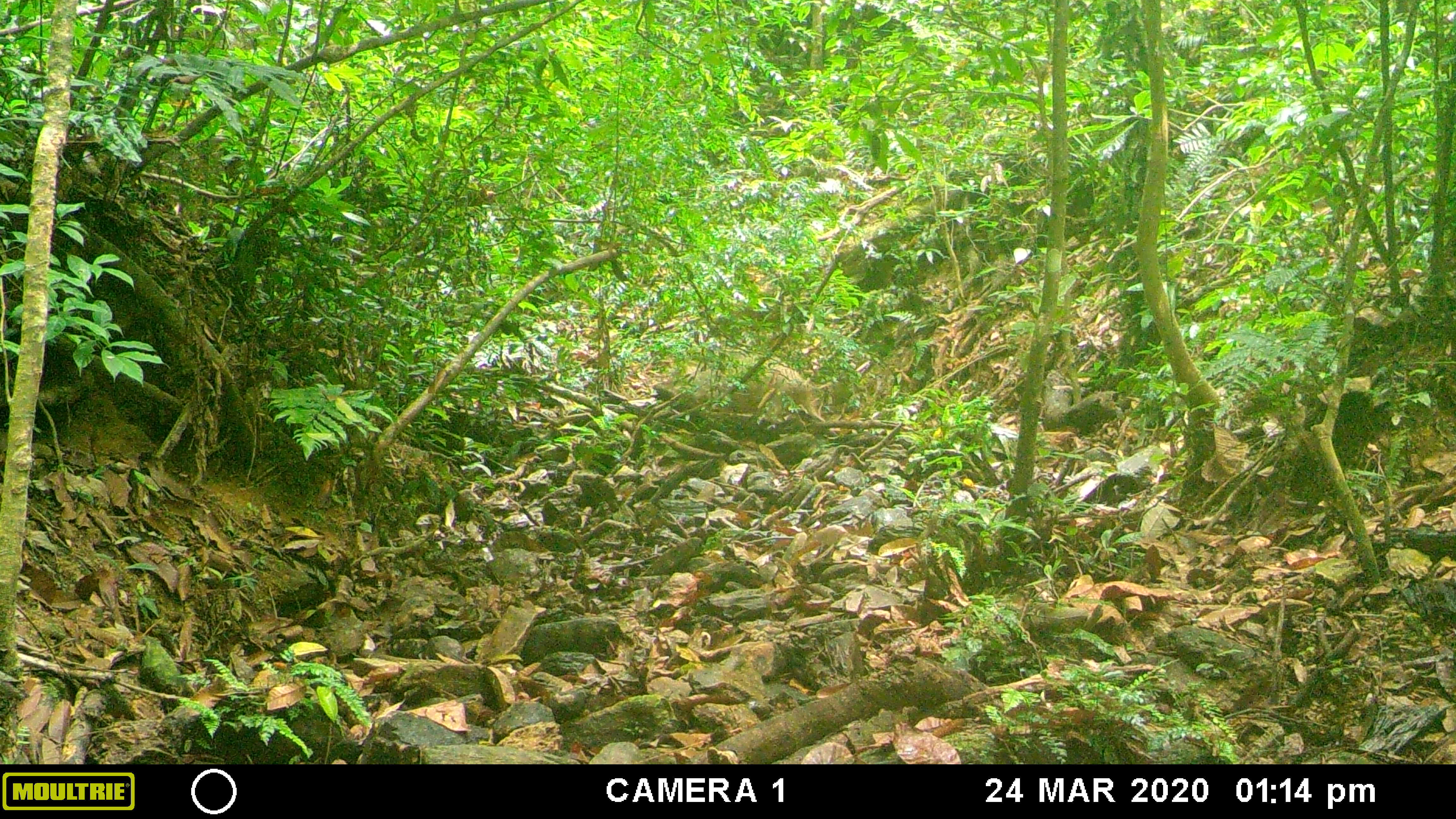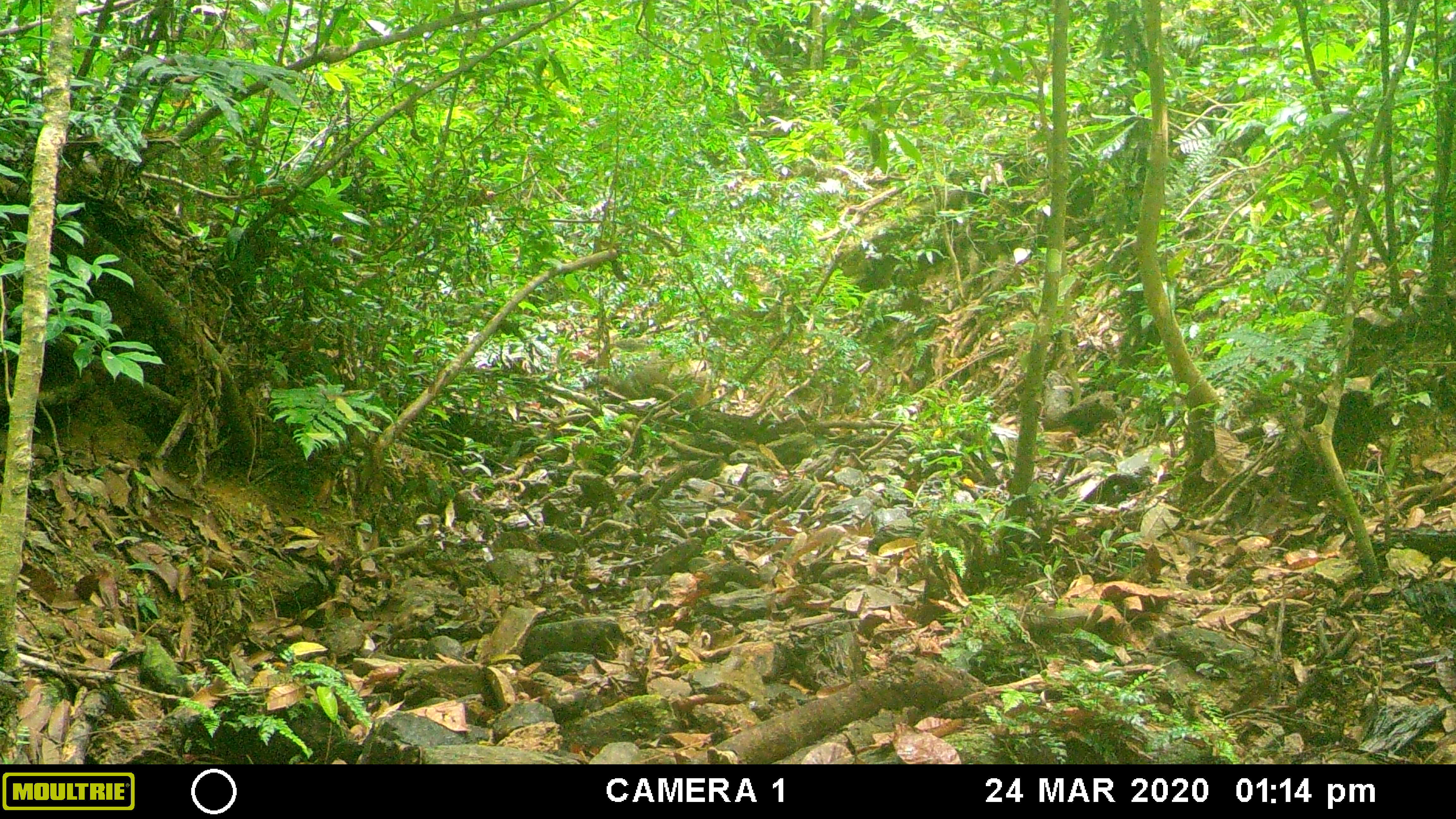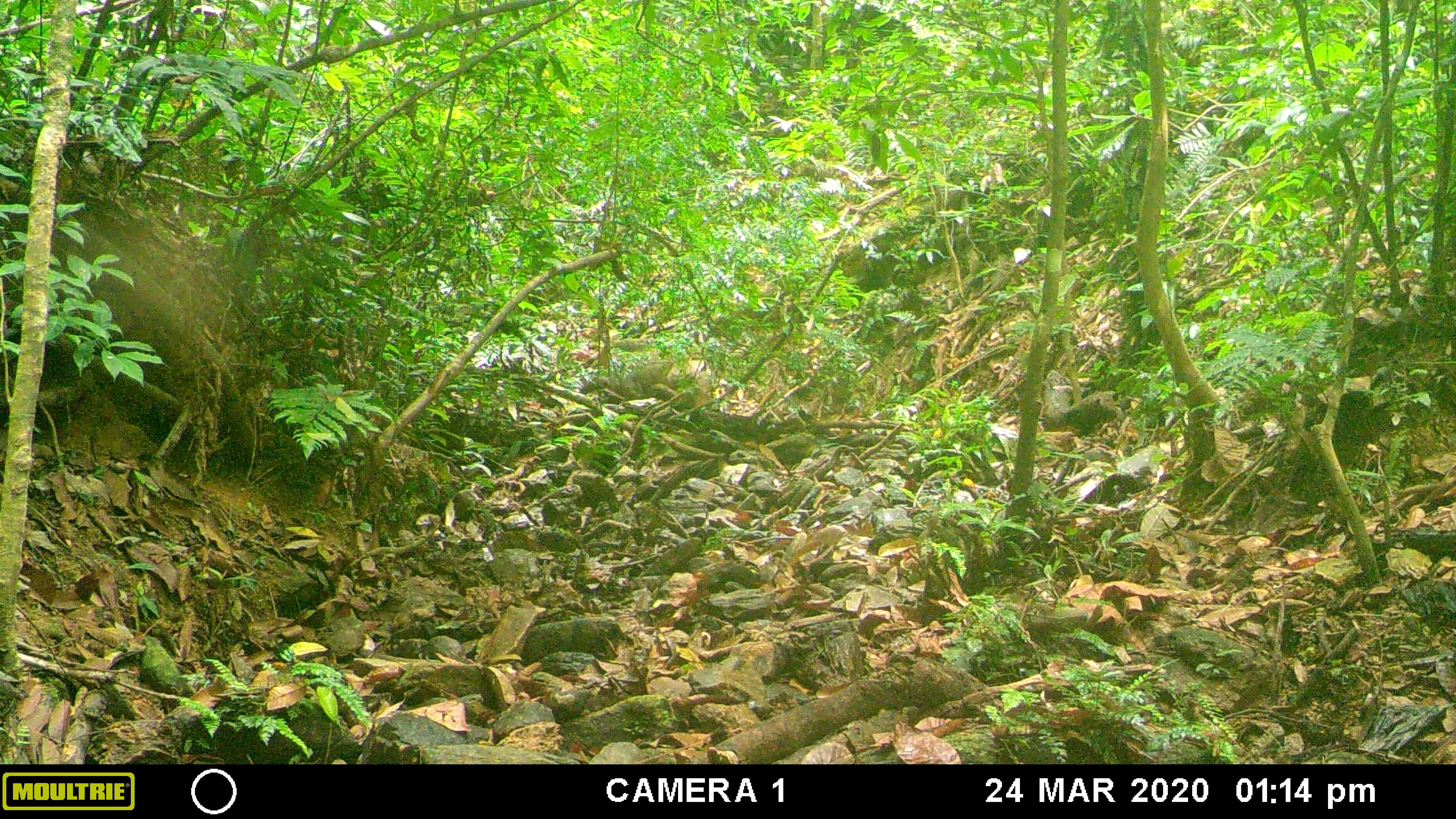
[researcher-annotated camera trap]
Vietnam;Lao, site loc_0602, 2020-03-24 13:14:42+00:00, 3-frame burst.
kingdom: Animalia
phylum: Chordata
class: Mammalia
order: Artiodactyla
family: Suidae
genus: Sus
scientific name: Sus scrofa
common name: eurasian wild pig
Eurasian wild pig (Sus scrofa). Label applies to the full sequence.